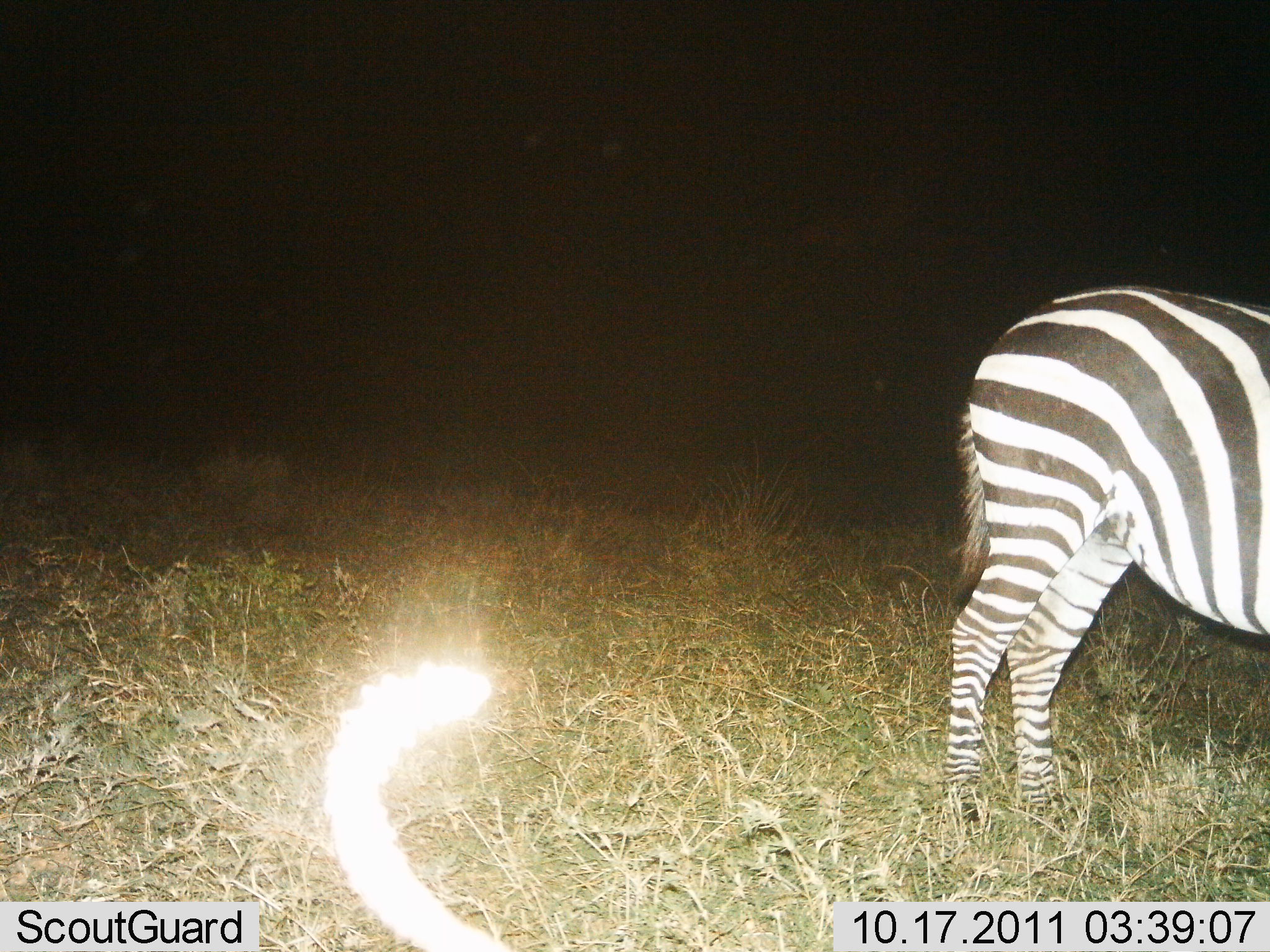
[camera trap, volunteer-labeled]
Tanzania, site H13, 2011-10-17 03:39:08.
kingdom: Animalia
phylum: Chordata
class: Mammalia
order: Perissodactyla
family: Equidae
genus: Equus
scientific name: Equus quagga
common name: plains zebra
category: zebra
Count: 1.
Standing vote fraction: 92%.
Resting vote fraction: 0%.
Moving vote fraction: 0%.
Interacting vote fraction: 0%.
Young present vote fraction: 0%.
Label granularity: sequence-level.